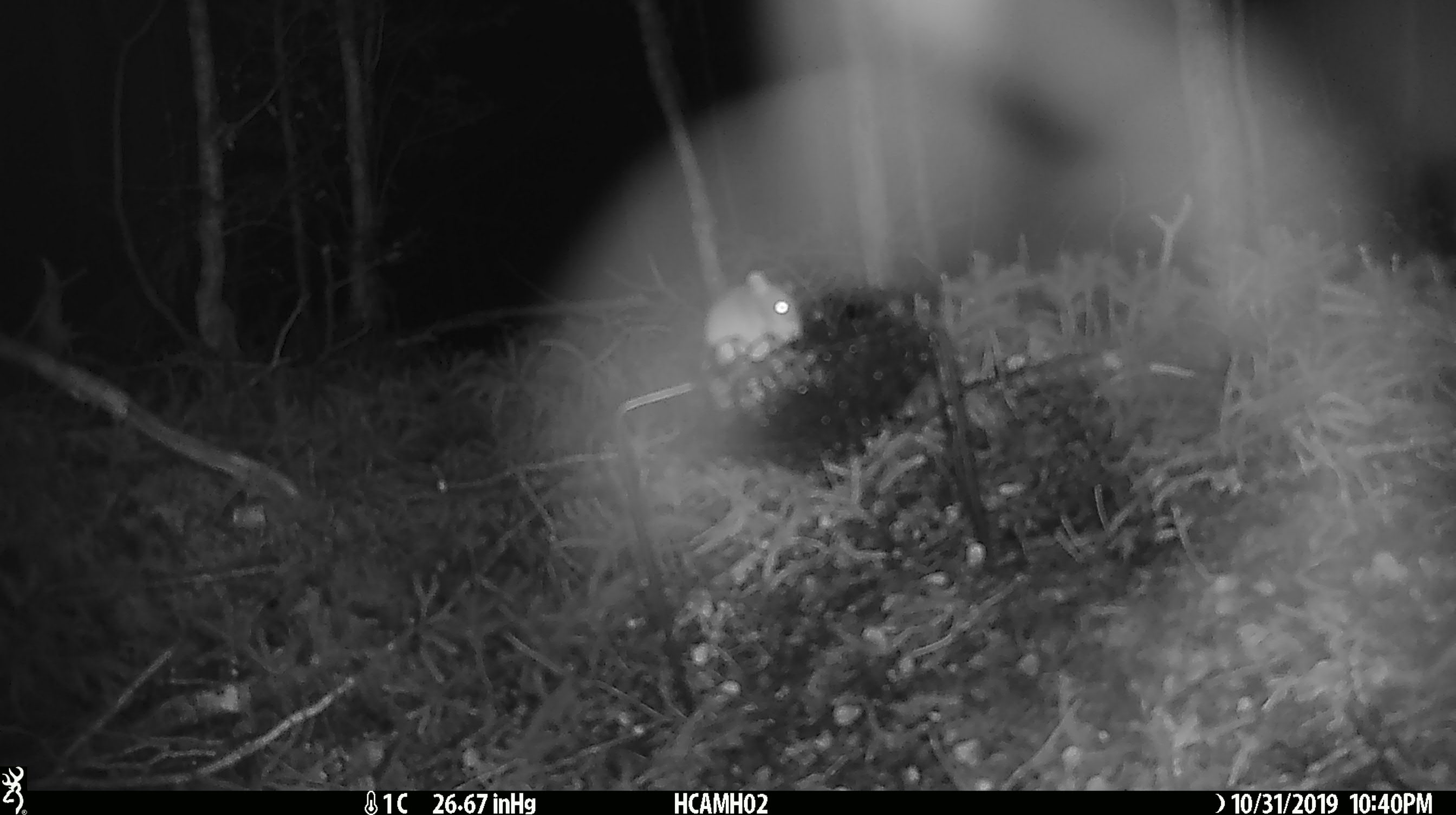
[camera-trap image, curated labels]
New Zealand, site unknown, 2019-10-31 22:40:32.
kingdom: Animalia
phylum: Chordata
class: Mammalia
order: Rodentia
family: Muridae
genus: Mus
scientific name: Mus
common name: mouse